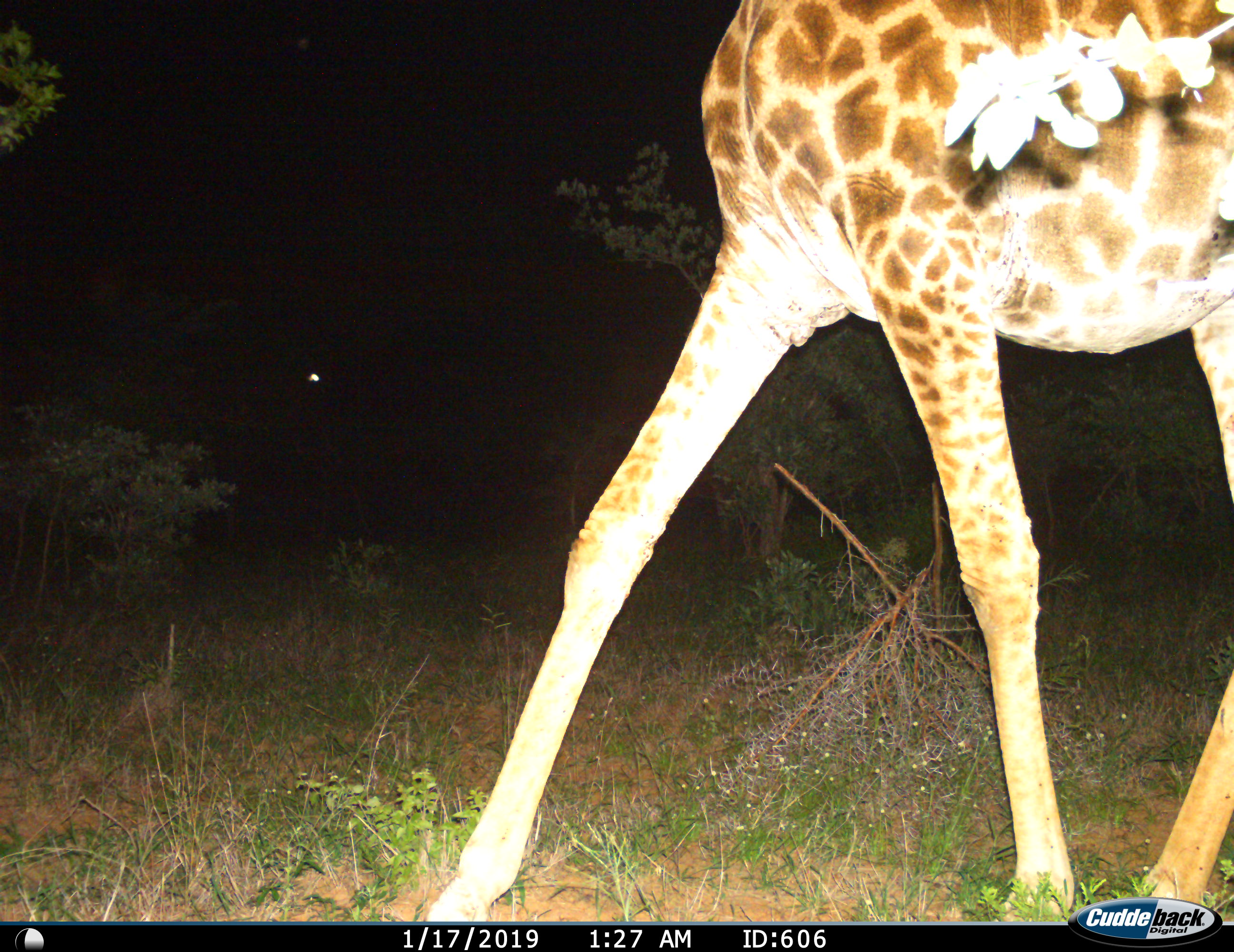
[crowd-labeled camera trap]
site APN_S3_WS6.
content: unidentified animal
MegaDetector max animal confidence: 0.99